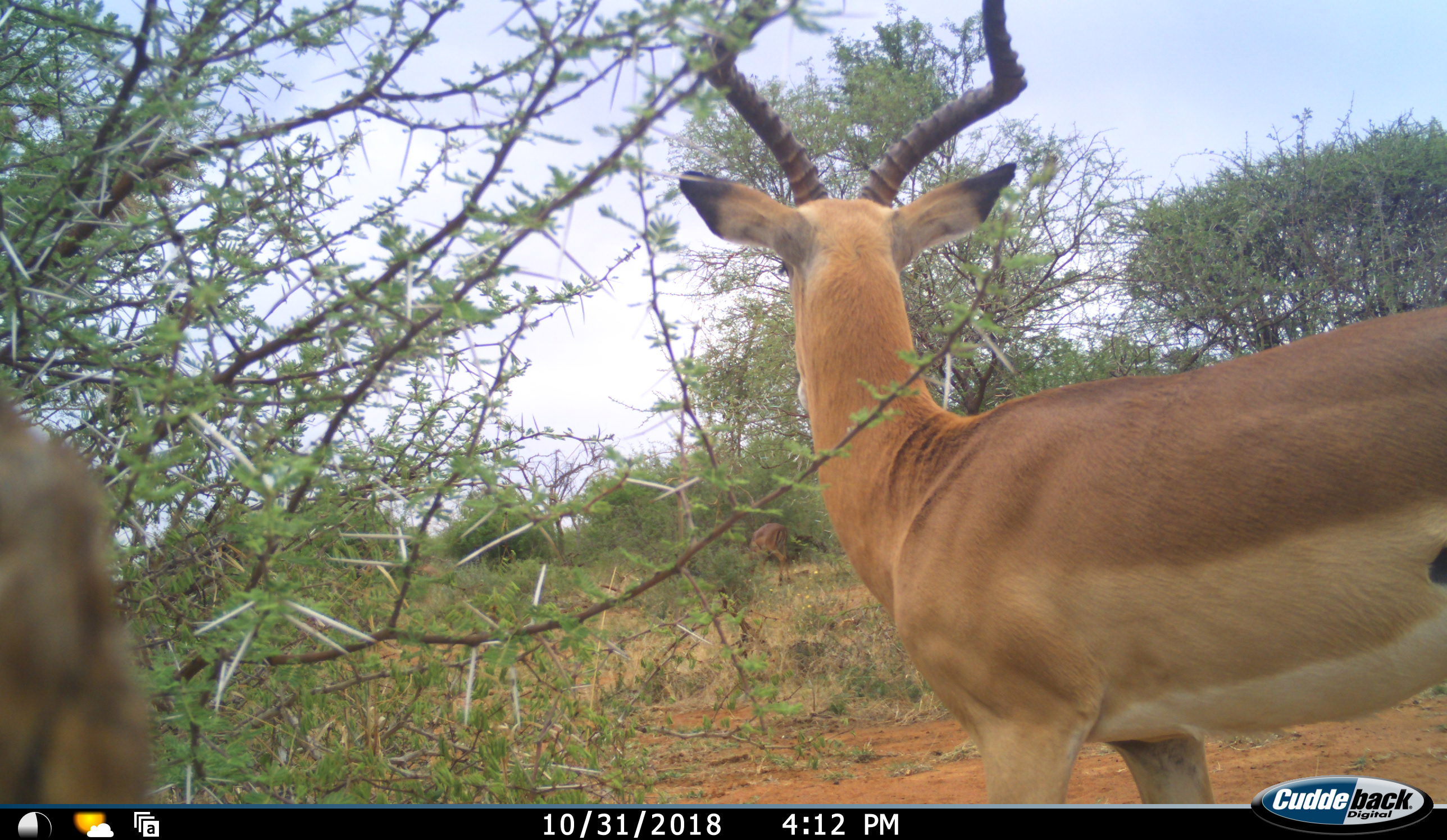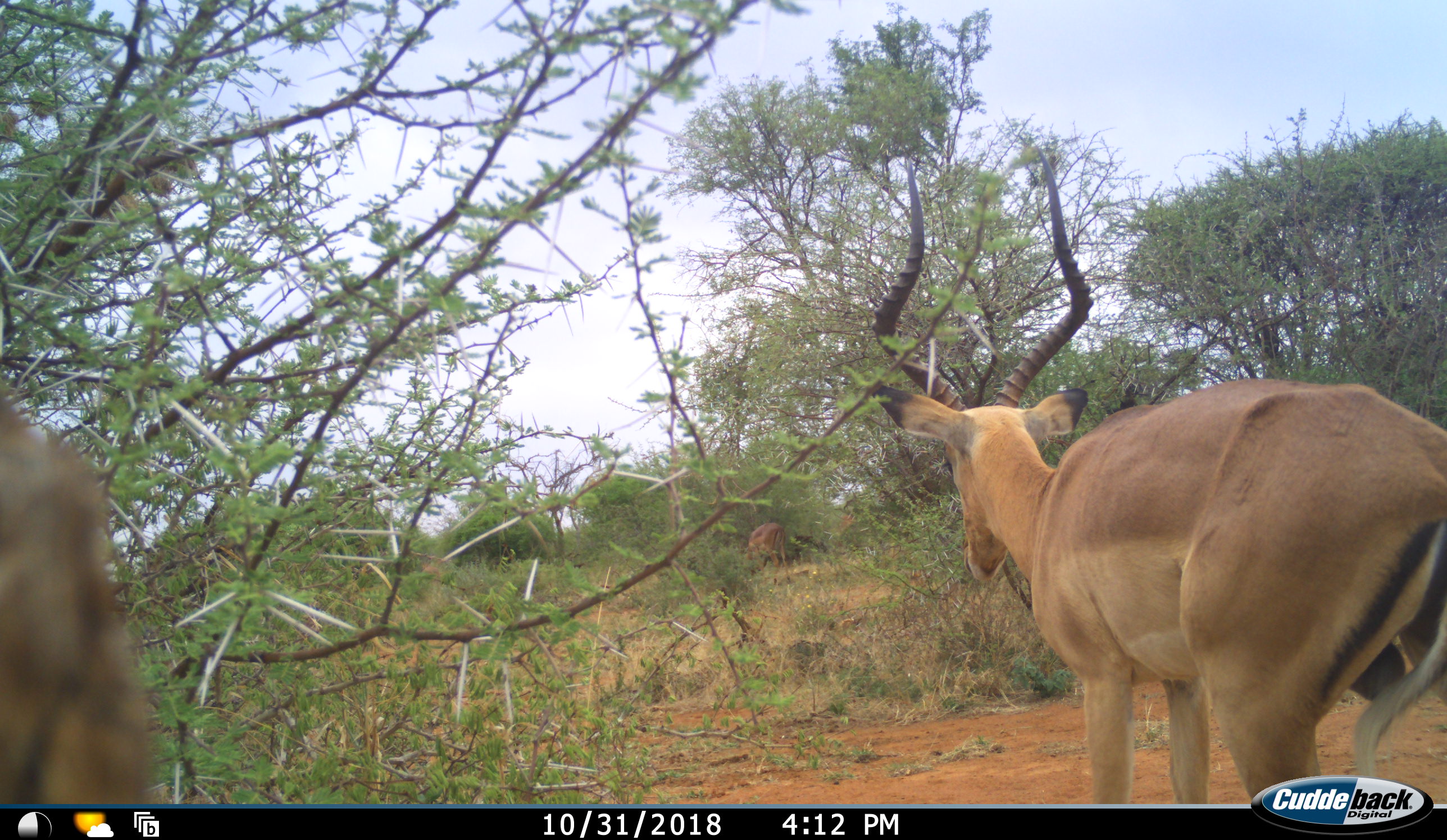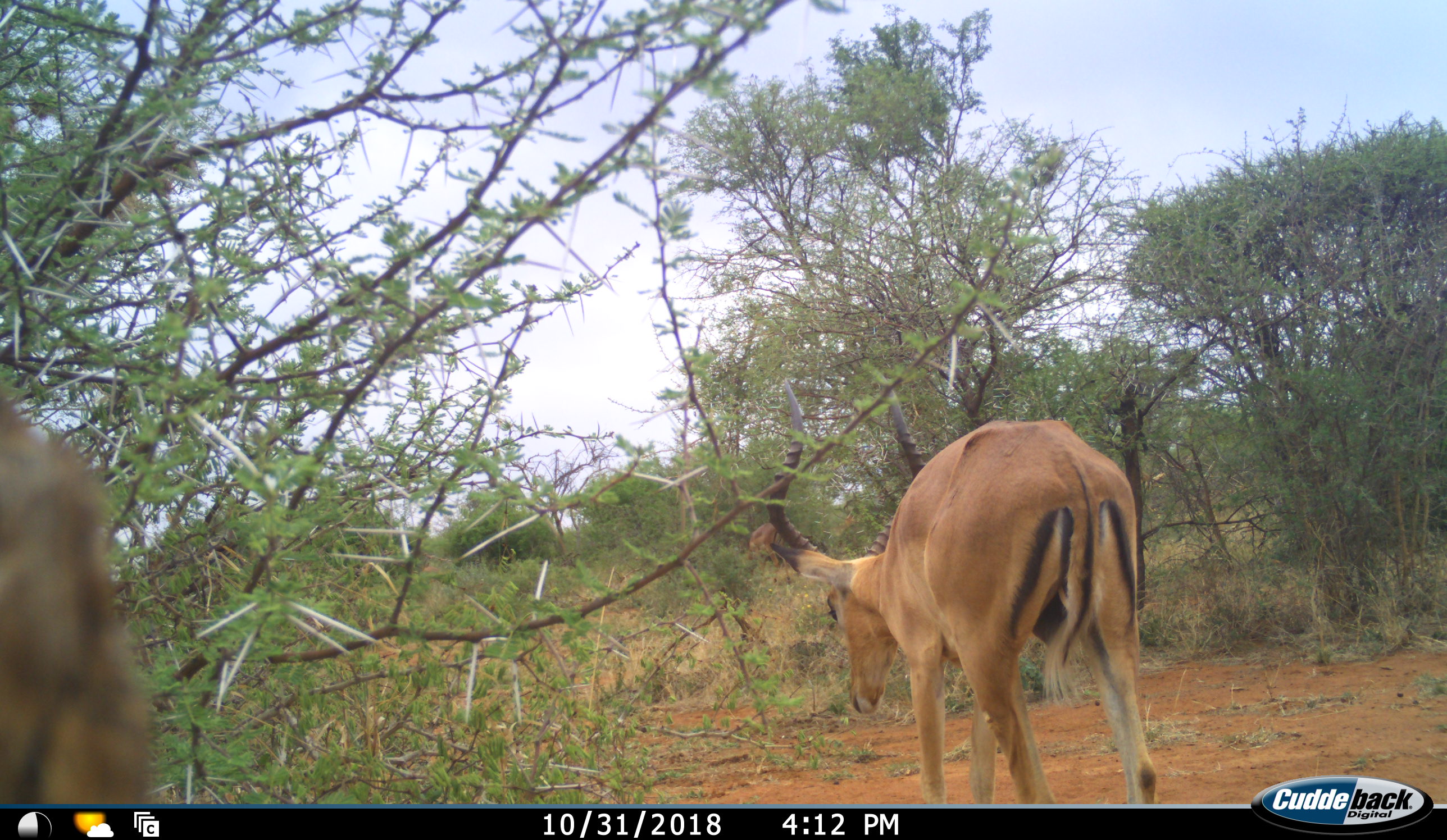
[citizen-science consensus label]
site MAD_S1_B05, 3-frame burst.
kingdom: Animalia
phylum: Chordata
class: Mammalia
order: Artiodactyla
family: Bovidae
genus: Aepyceros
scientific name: Aepyceros melampus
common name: impala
Impala (Aepyceros melampus), count 2. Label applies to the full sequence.